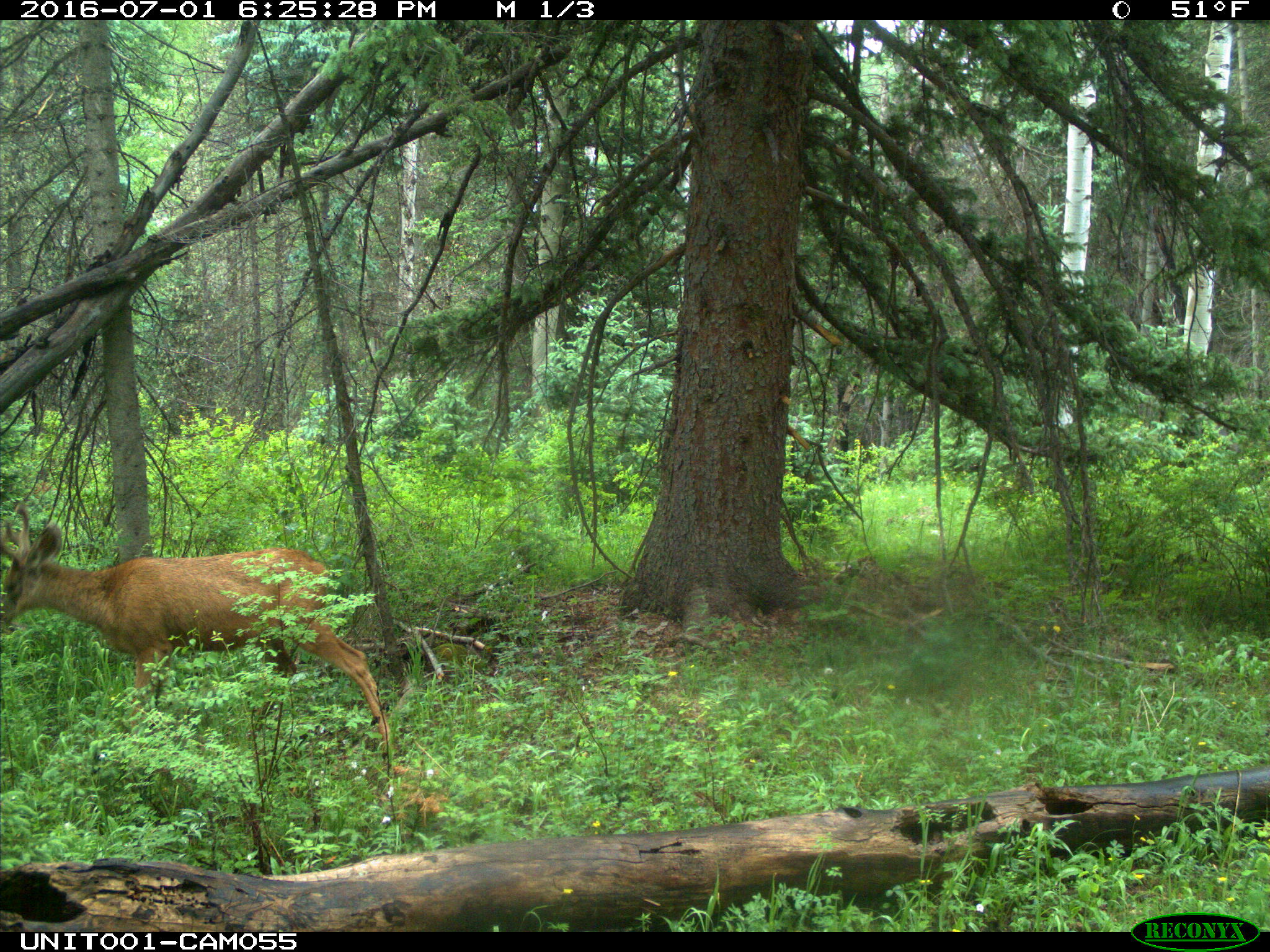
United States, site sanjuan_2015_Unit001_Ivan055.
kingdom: Animalia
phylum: Chordata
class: Mammalia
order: Artiodactyla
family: Cervidae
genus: Odocoileus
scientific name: Odocoileus hemionus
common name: mule deer